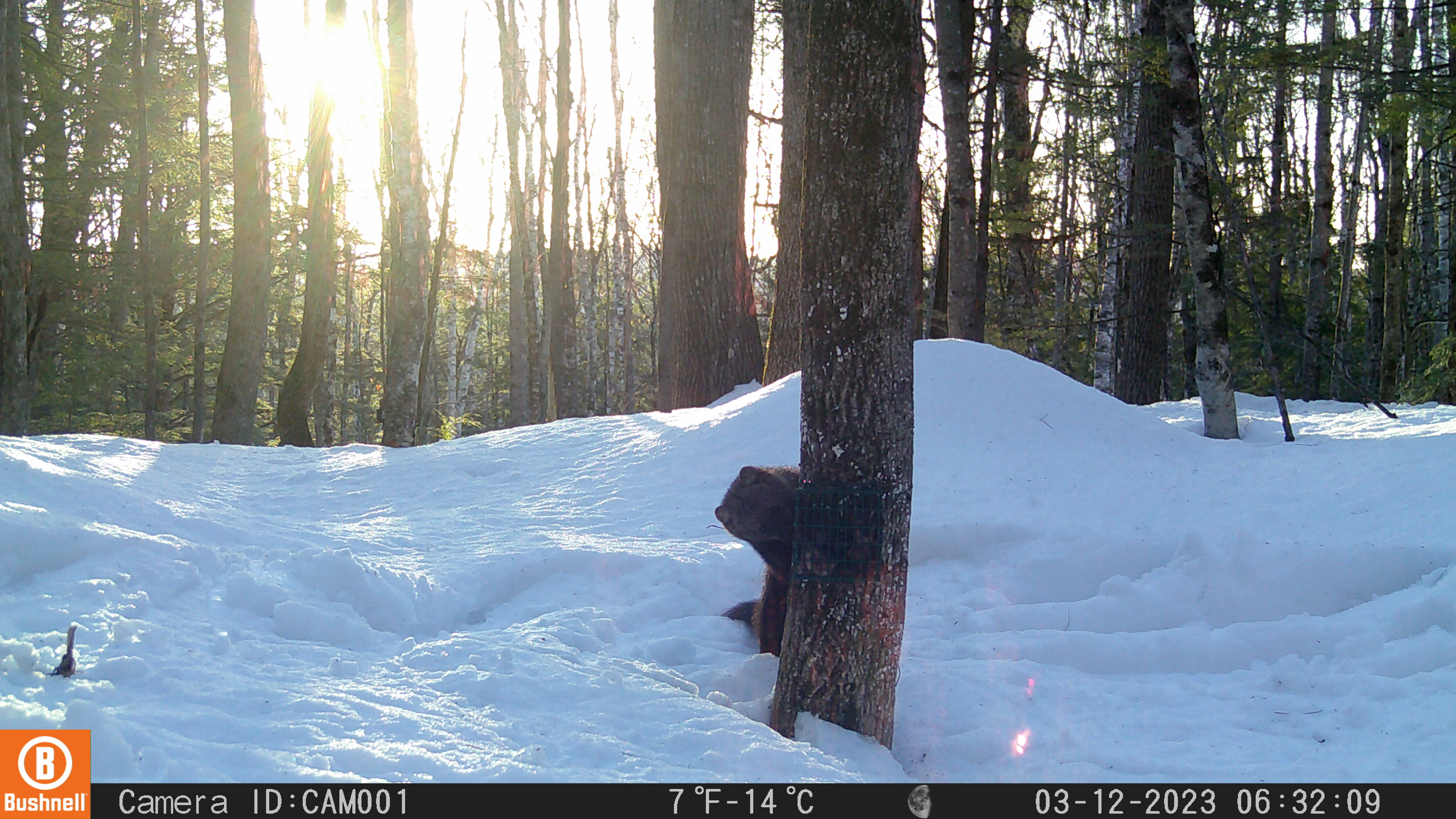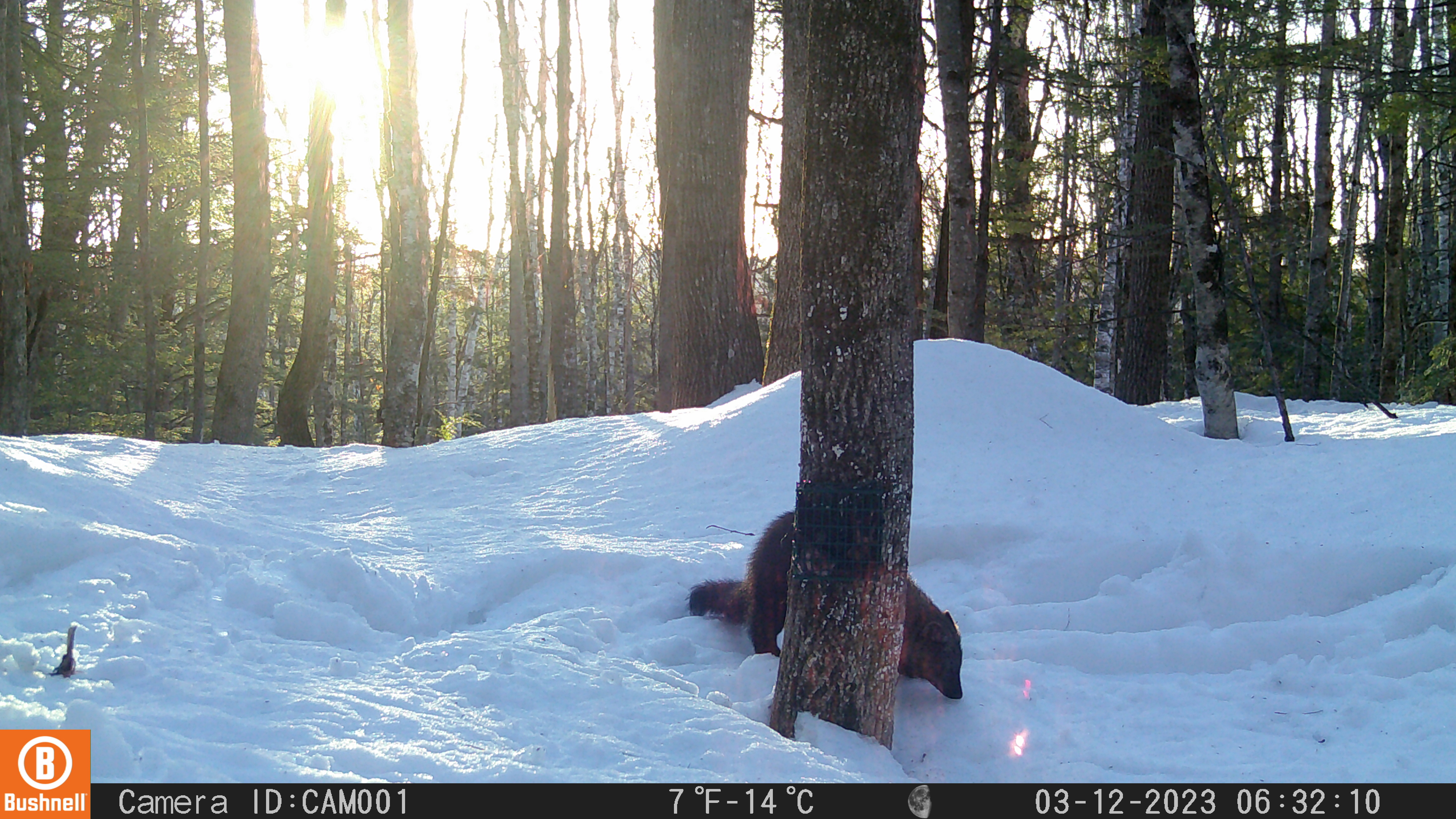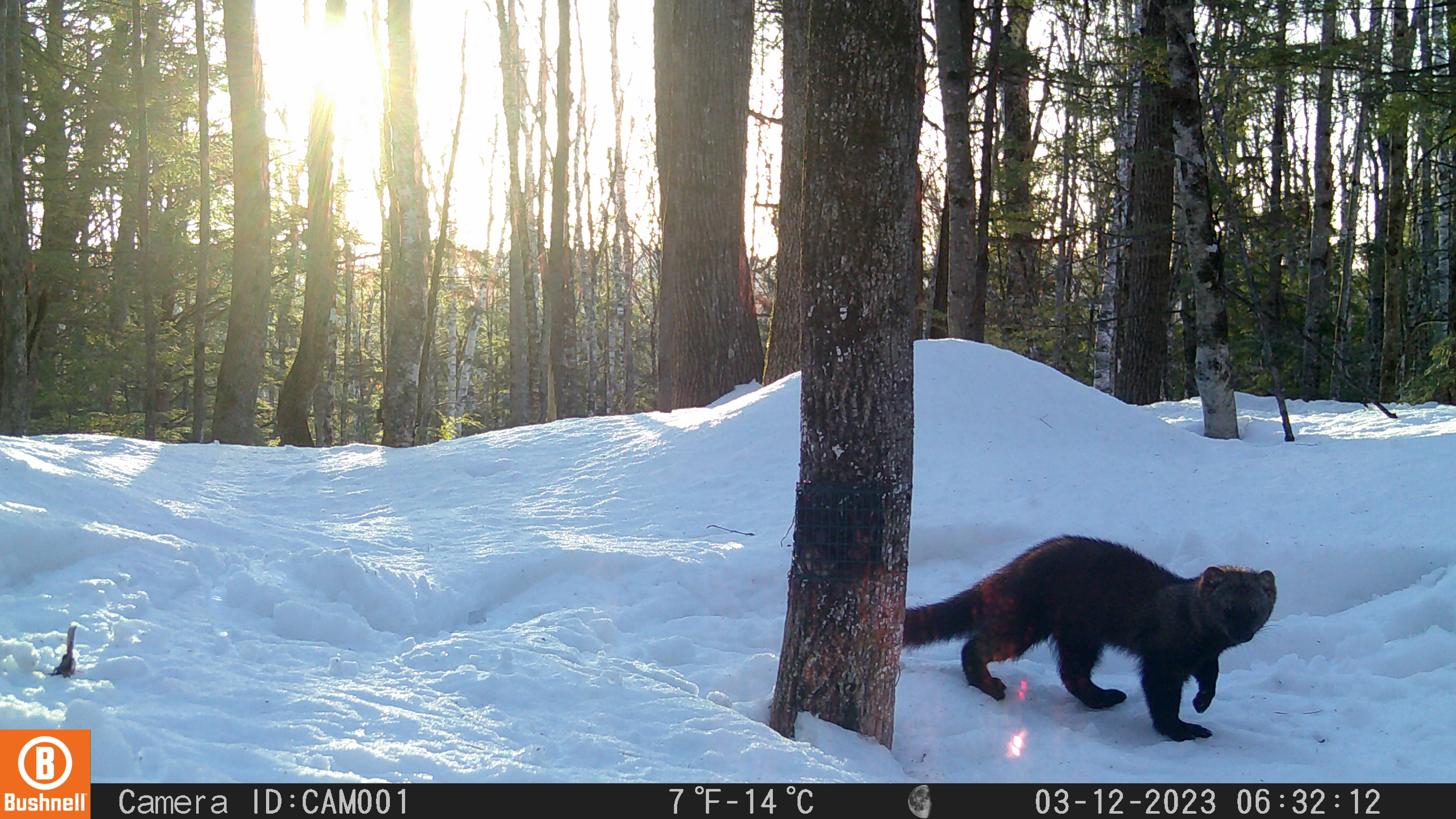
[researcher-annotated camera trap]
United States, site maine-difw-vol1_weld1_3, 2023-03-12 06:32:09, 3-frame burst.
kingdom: Animalia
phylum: Chordata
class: Mammalia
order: Carnivora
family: Mustelidae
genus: Pekania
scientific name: Pekania pennanti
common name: fisher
Fisher (Pekania pennanti).